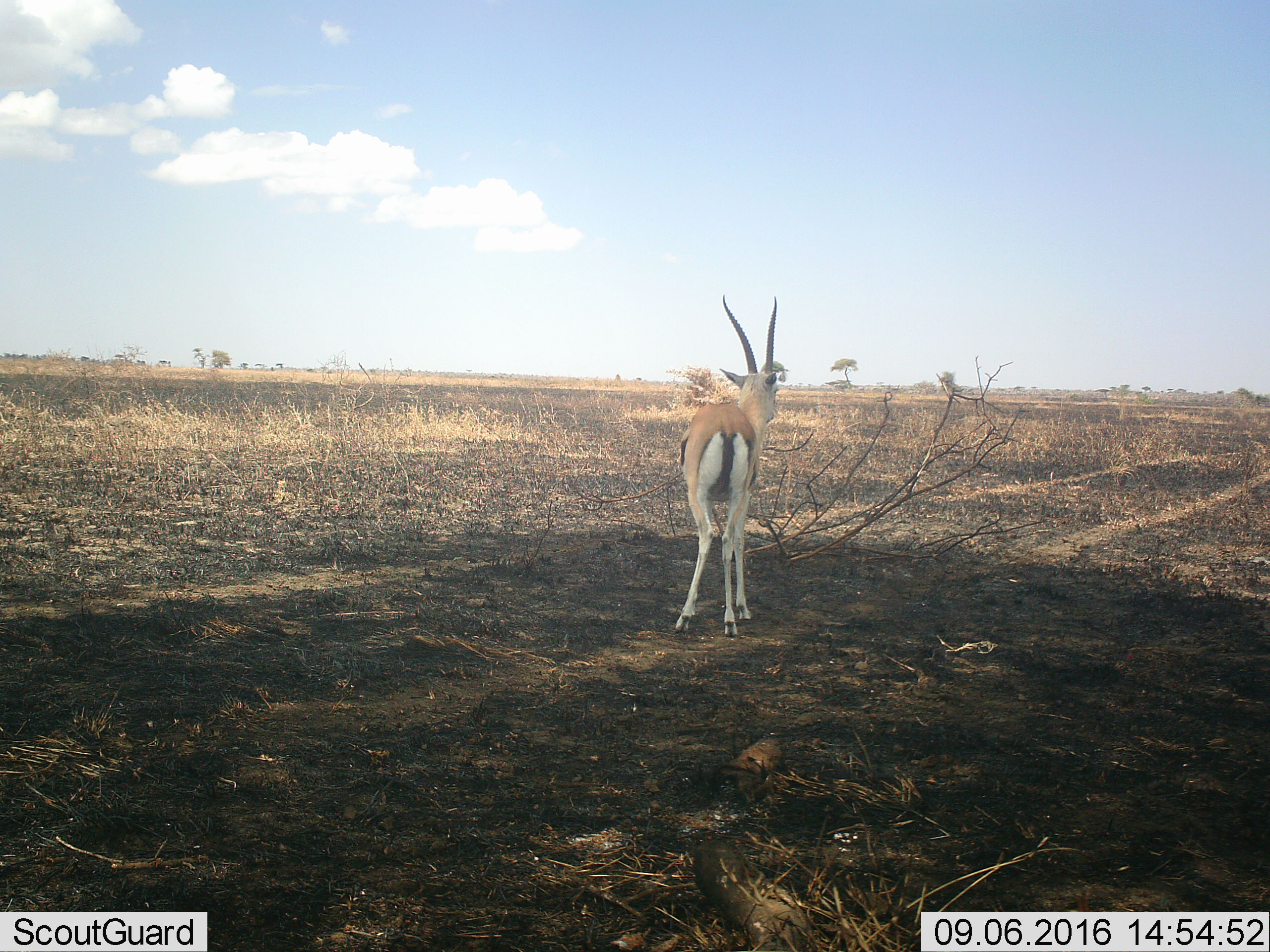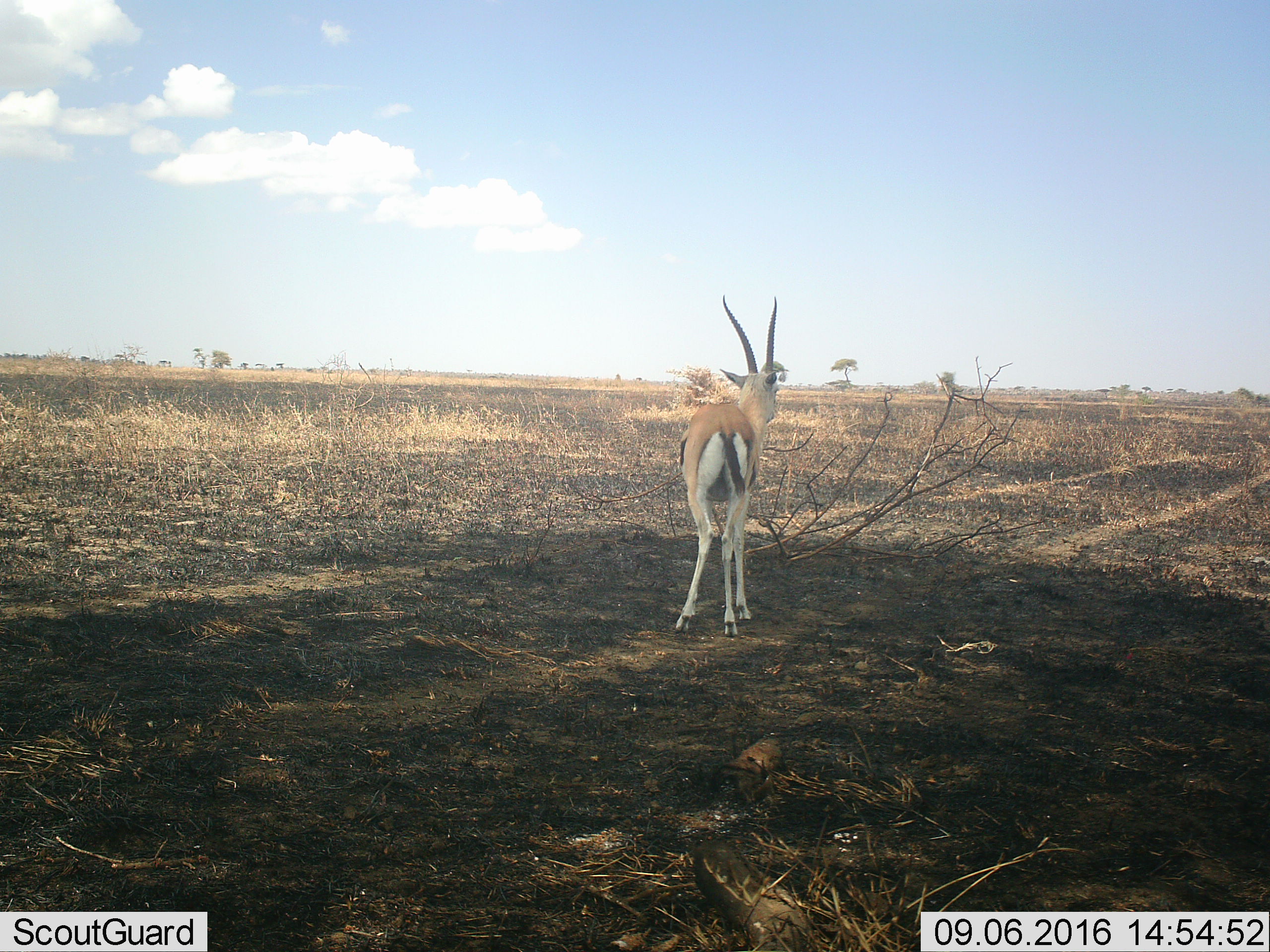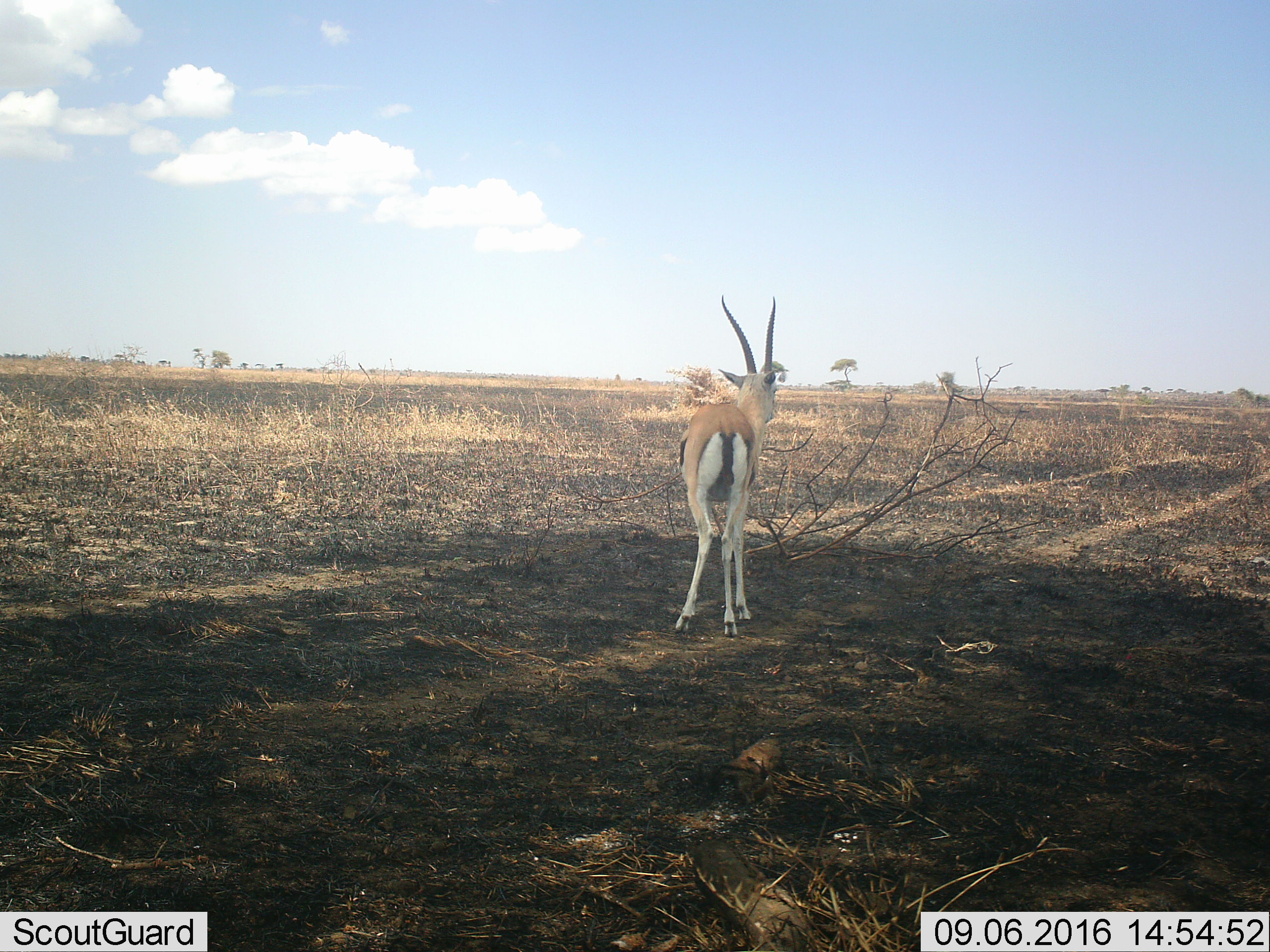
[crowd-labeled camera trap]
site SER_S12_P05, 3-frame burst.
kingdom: Animalia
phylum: Chordata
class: Mammalia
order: Artiodactyla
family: Bovidae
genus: Eudorcas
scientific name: Eudorcas thomsonii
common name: thomson's gazelle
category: gazellethomsons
Gazellethomsons (thomson's gazelle) (Eudorcas thomsonii), count 1. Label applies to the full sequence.